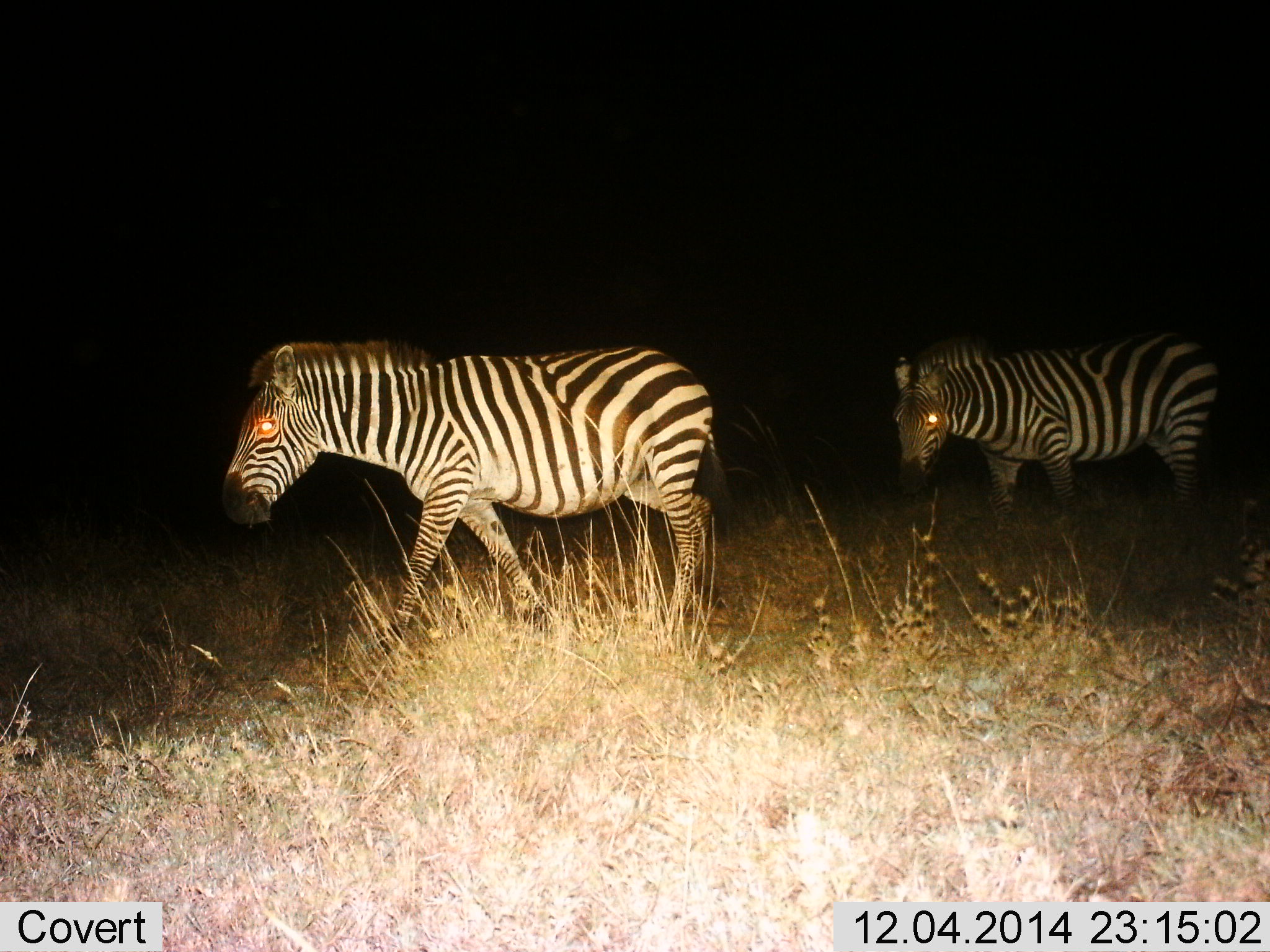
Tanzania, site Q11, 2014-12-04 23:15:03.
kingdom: Animalia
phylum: Chordata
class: Mammalia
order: Perissodactyla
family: Equidae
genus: Equus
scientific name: Equus quagga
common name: plains zebra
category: zebra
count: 2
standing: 10%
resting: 0%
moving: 100%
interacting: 0%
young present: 0%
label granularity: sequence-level